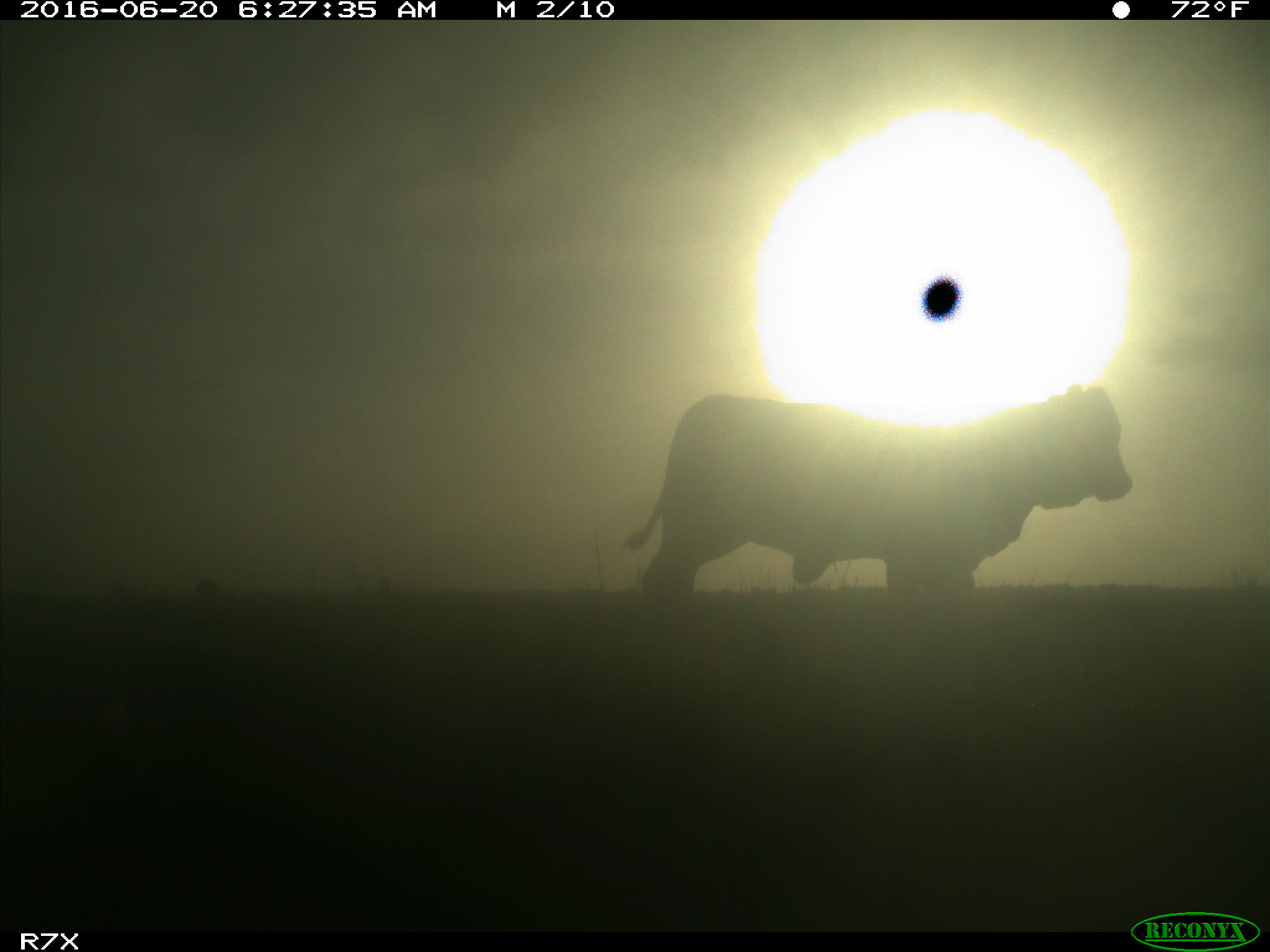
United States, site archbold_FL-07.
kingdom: Animalia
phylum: Chordata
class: Mammalia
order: Artiodactyla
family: Bovidae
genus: Bos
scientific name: Bos taurus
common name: domestic cow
Bos taurus (domestic cow).